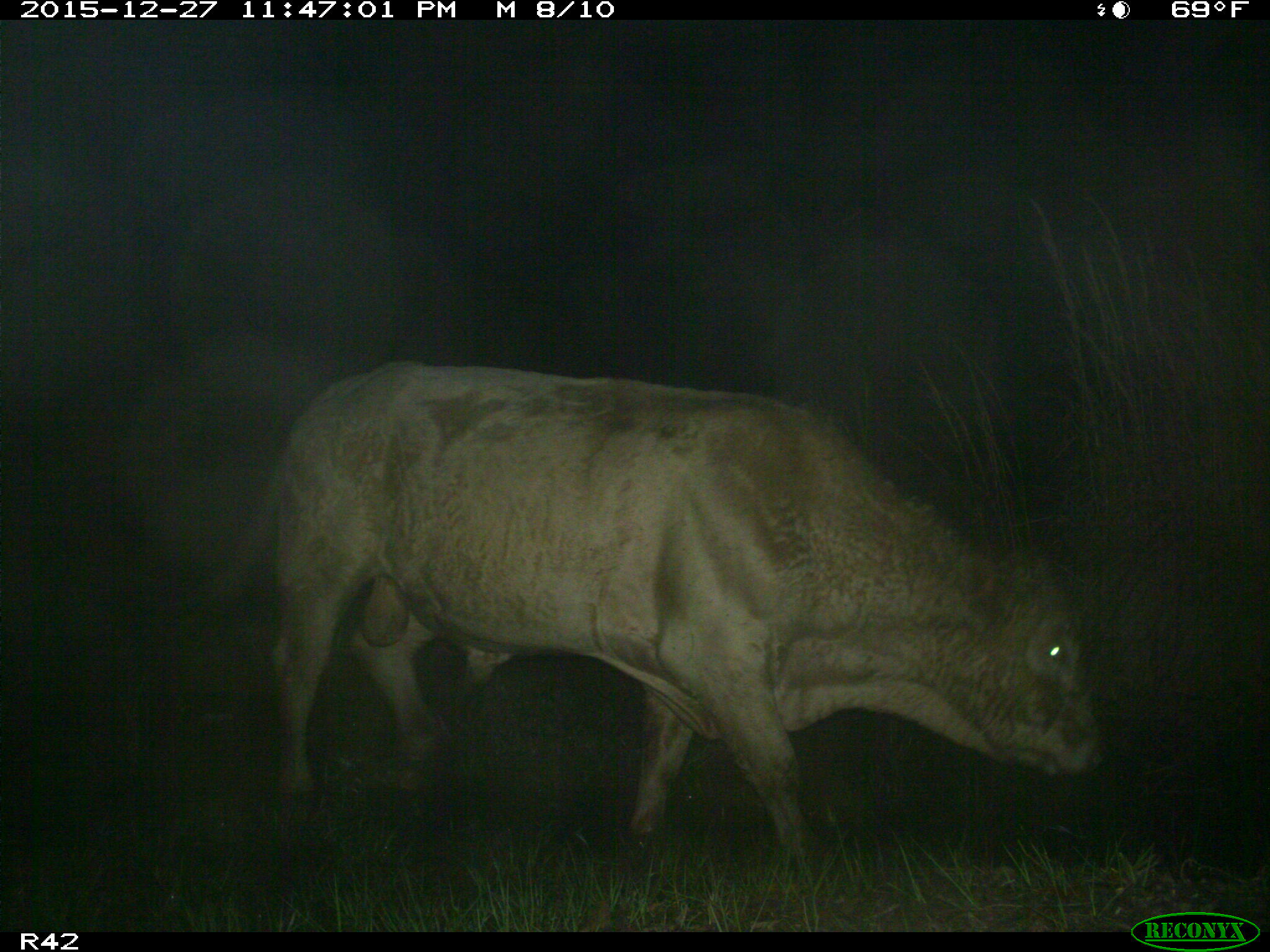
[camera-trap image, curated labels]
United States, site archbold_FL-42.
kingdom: Animalia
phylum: Chordata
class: Mammalia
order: Artiodactyla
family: Bovidae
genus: Bos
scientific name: Bos taurus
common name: domestic cow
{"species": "Bos taurus (domestic cow)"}